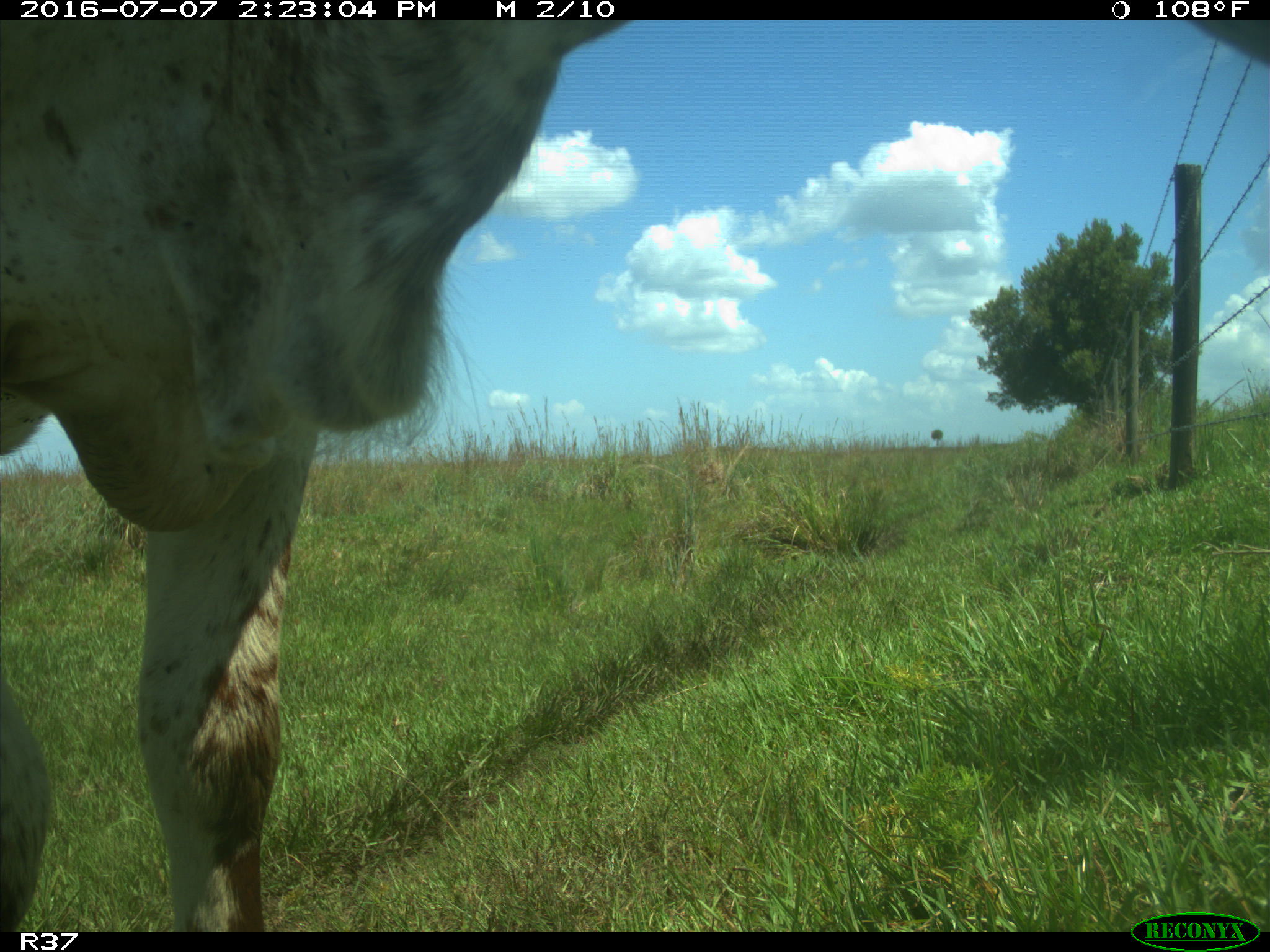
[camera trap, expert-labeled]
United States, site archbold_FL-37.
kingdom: Animalia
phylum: Chordata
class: Mammalia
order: Artiodactyla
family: Bovidae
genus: Bos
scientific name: Bos taurus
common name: domestic cow